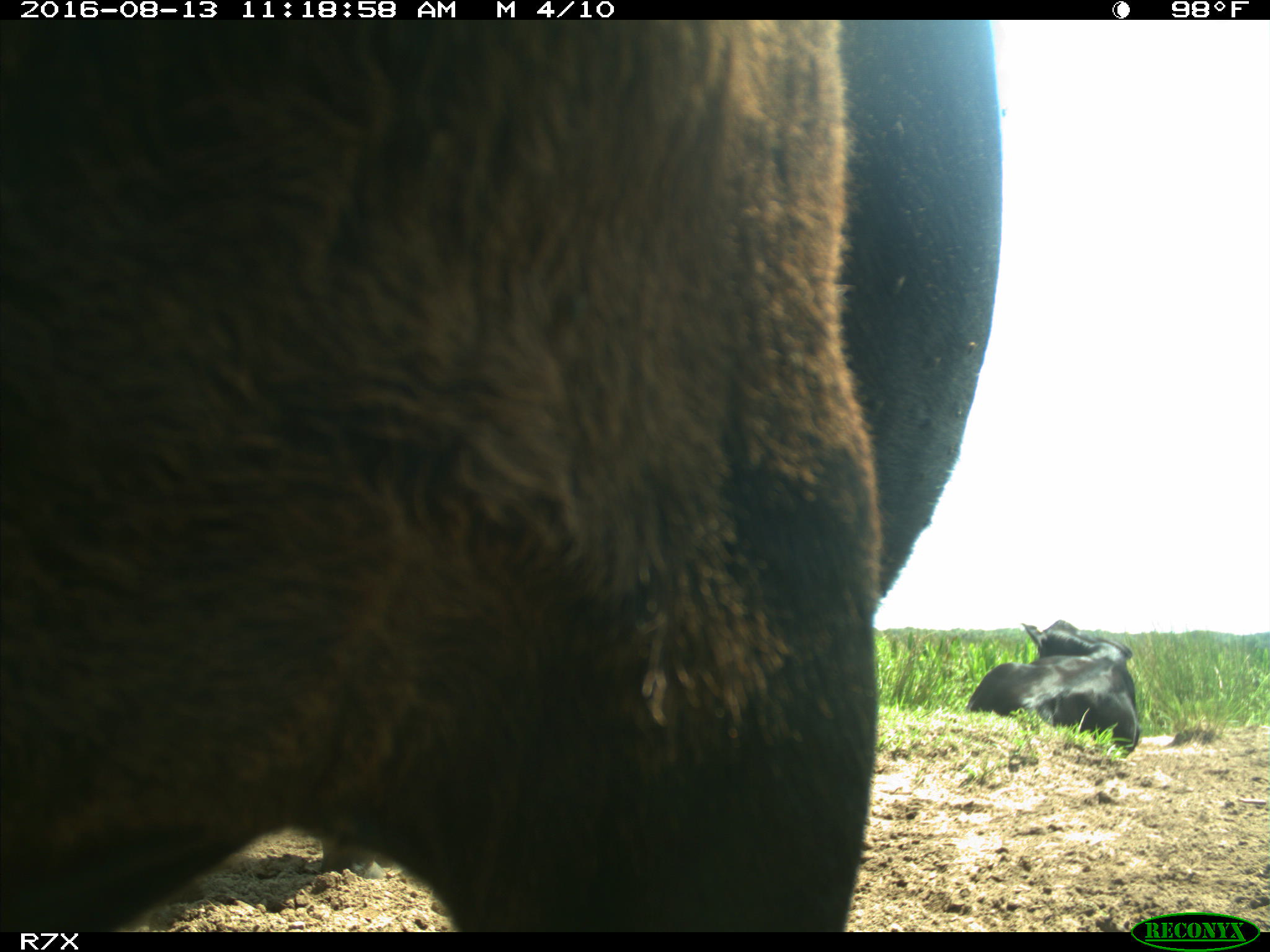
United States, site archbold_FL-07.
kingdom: Animalia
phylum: Chordata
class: Mammalia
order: Artiodactyla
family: Bovidae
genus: Bos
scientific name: Bos taurus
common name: domestic cow